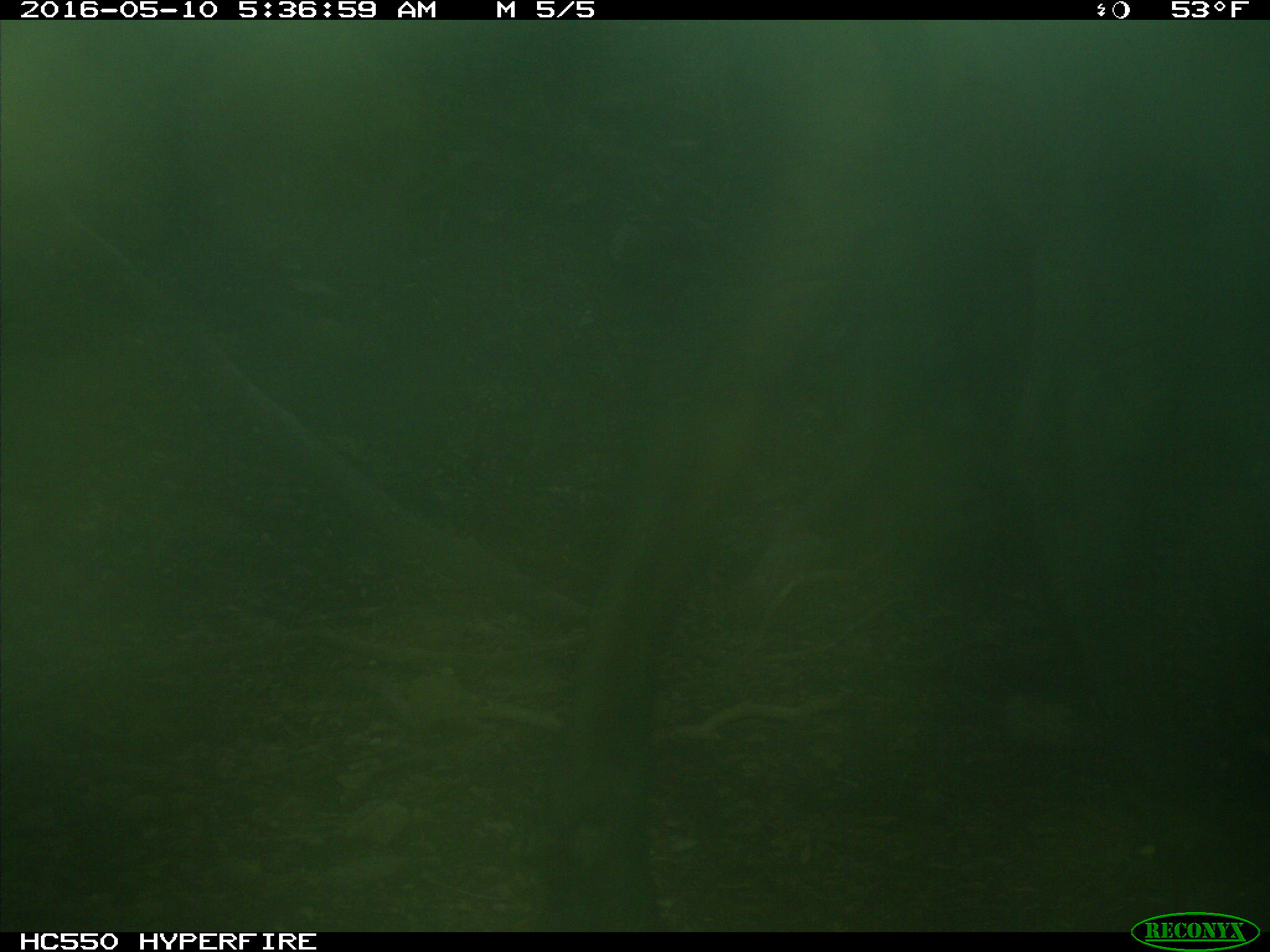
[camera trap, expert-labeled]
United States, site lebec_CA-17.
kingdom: Animalia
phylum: Chordata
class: Mammalia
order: Artiodactyla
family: Bovidae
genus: Bos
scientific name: Bos taurus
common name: domestic cow